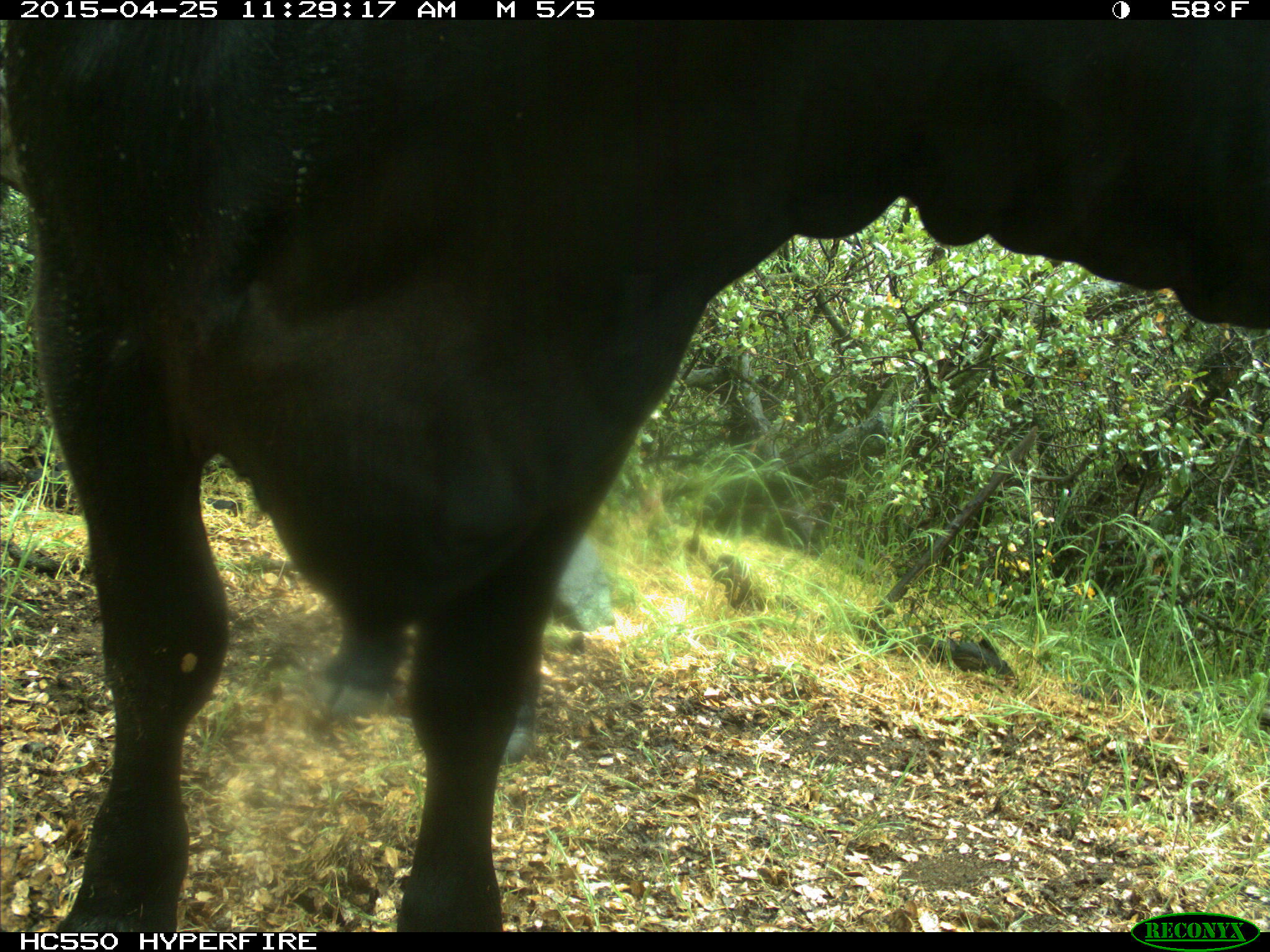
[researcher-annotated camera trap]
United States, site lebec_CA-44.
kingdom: Animalia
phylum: Chordata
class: Mammalia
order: Artiodactyla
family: Suidae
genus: Sus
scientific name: Sus scrofa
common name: wild boar